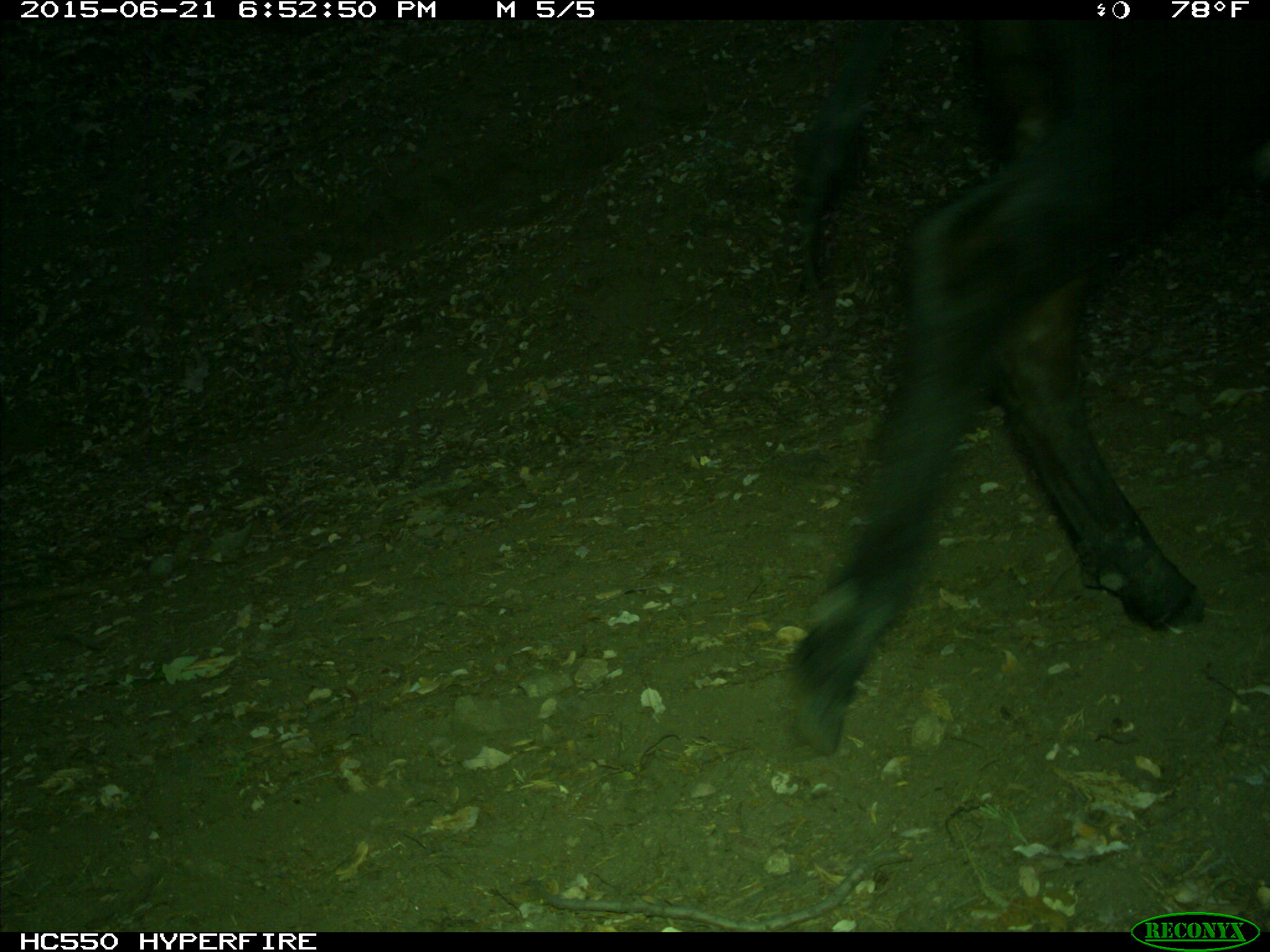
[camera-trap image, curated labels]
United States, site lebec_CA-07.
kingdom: Animalia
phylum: Chordata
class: Mammalia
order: Artiodactyla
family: Bovidae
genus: Bos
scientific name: Bos taurus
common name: domestic cow